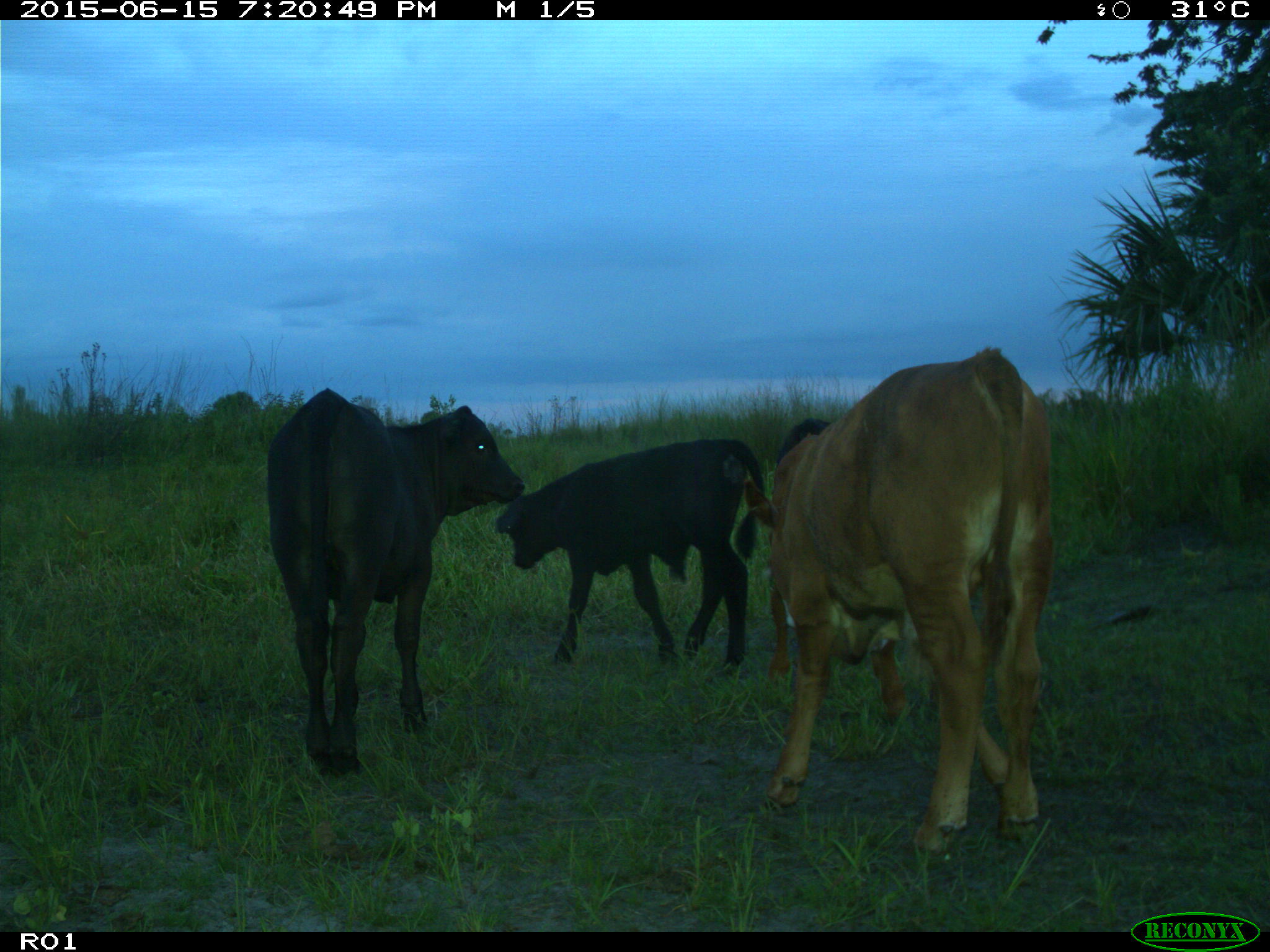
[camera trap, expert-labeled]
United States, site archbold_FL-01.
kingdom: Animalia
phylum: Chordata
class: Mammalia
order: Artiodactyla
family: Bovidae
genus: Bos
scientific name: Bos taurus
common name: domestic cow